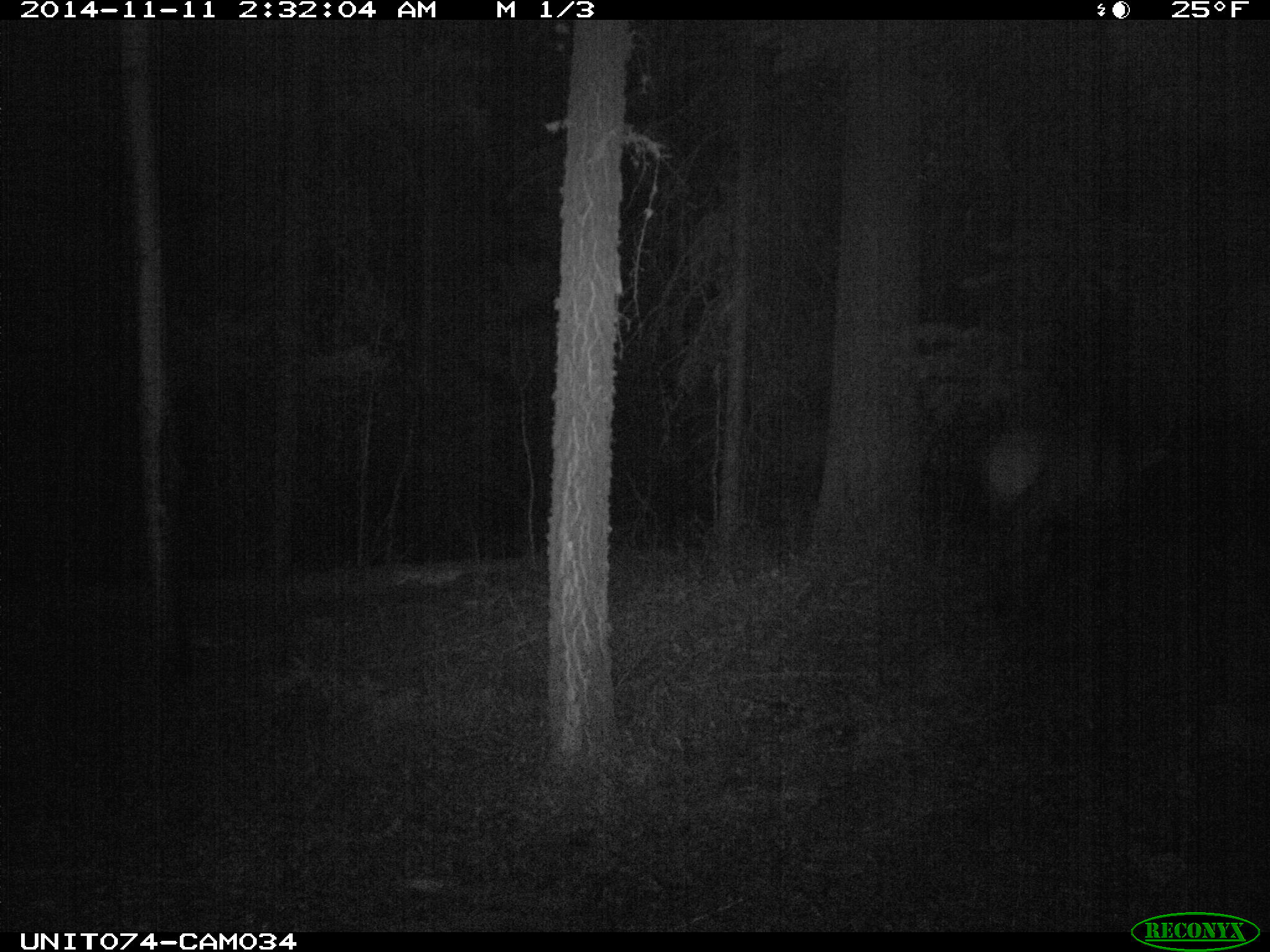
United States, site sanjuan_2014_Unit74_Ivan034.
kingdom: Animalia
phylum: Chordata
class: Mammalia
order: Artiodactyla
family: Cervidae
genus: Cervus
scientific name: Cervus elaphus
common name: red deer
Cervus elaphus (red deer).